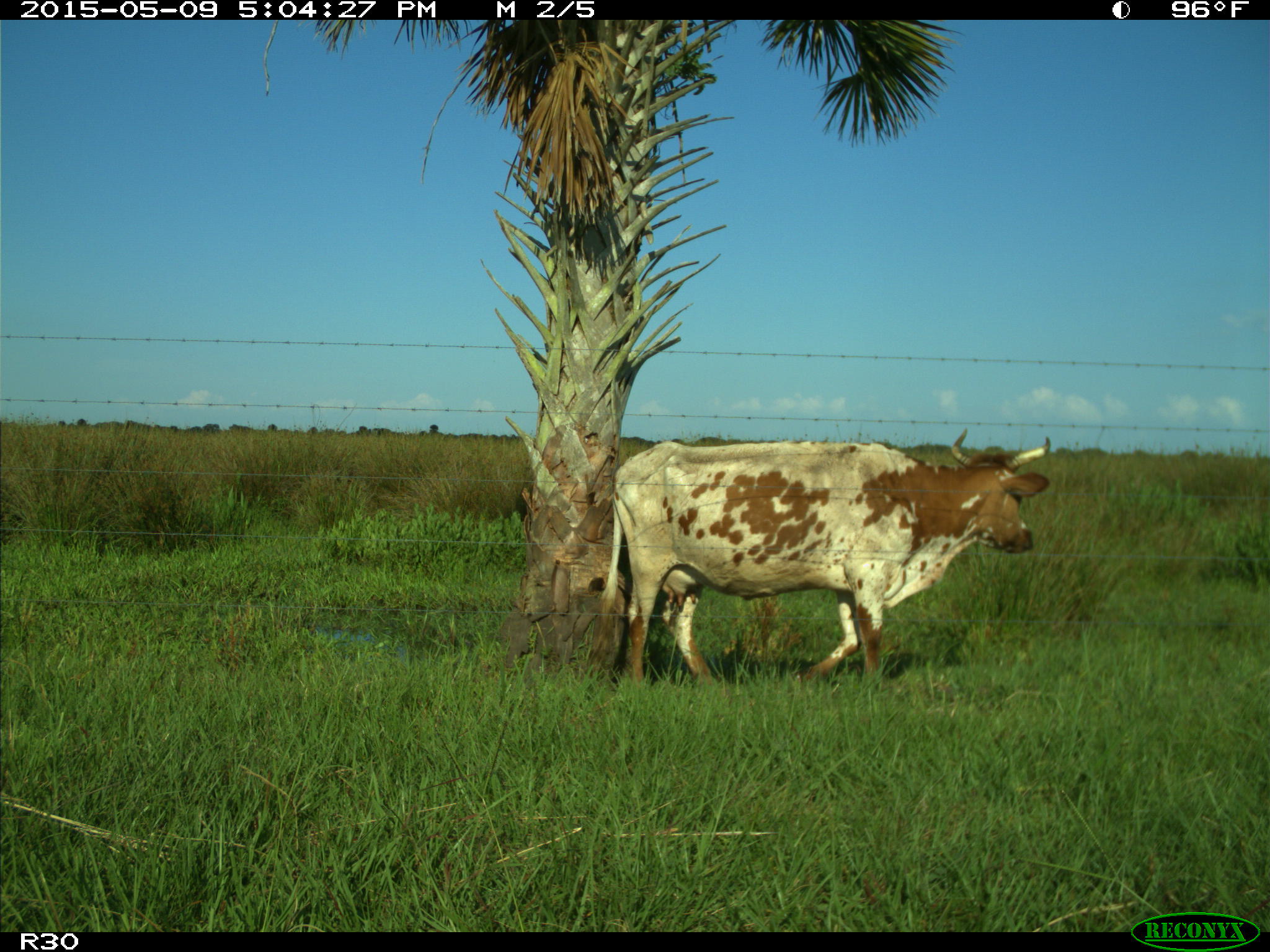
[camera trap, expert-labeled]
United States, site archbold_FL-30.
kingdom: Animalia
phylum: Chordata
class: Mammalia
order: Artiodactyla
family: Bovidae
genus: Bos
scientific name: Bos taurus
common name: domestic cow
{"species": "Bos taurus (domestic cow)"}